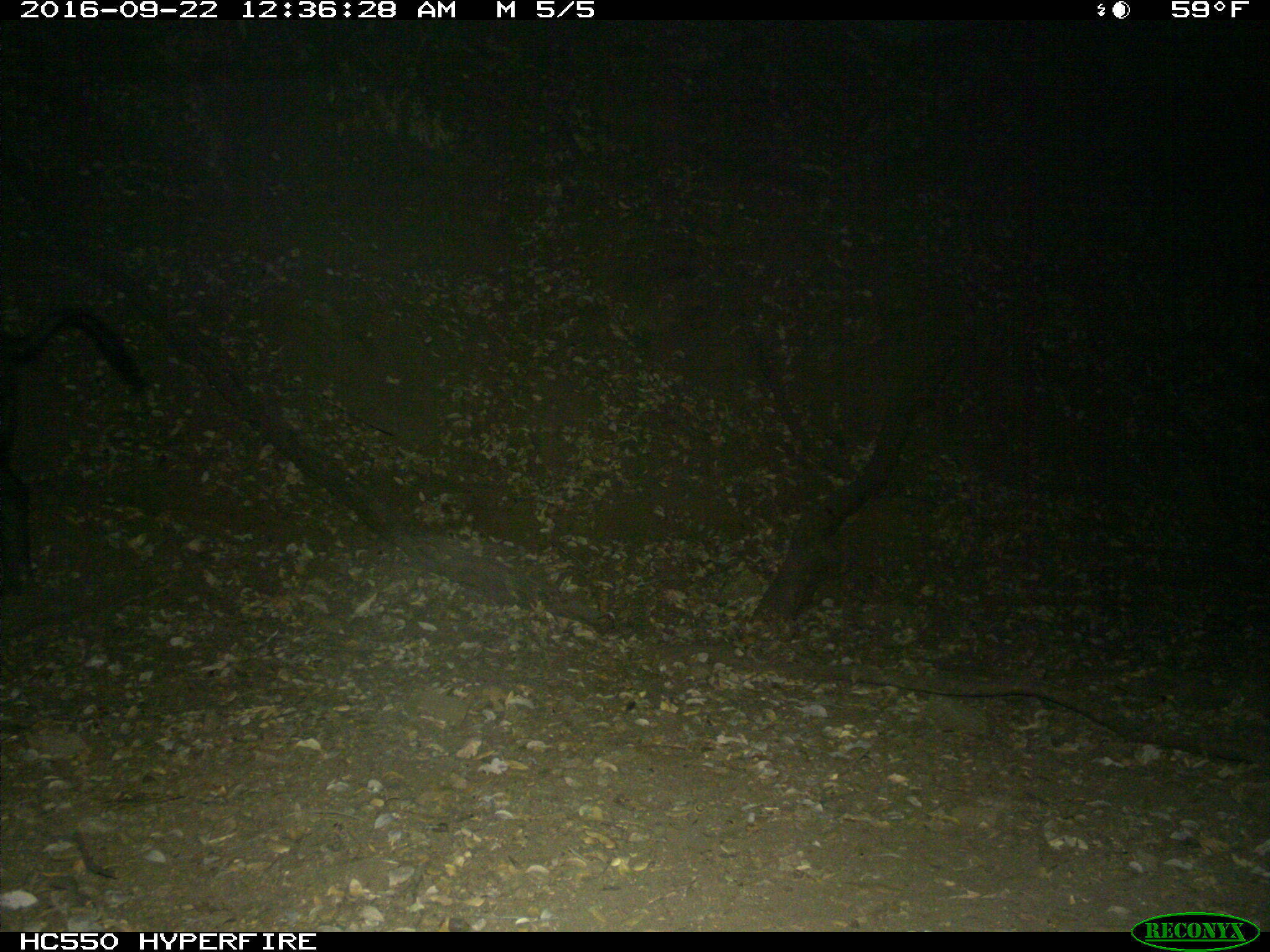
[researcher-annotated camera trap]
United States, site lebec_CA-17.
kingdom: Animalia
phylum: Chordata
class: Mammalia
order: Artiodactyla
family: Suidae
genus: Sus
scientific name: Sus scrofa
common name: wild boar